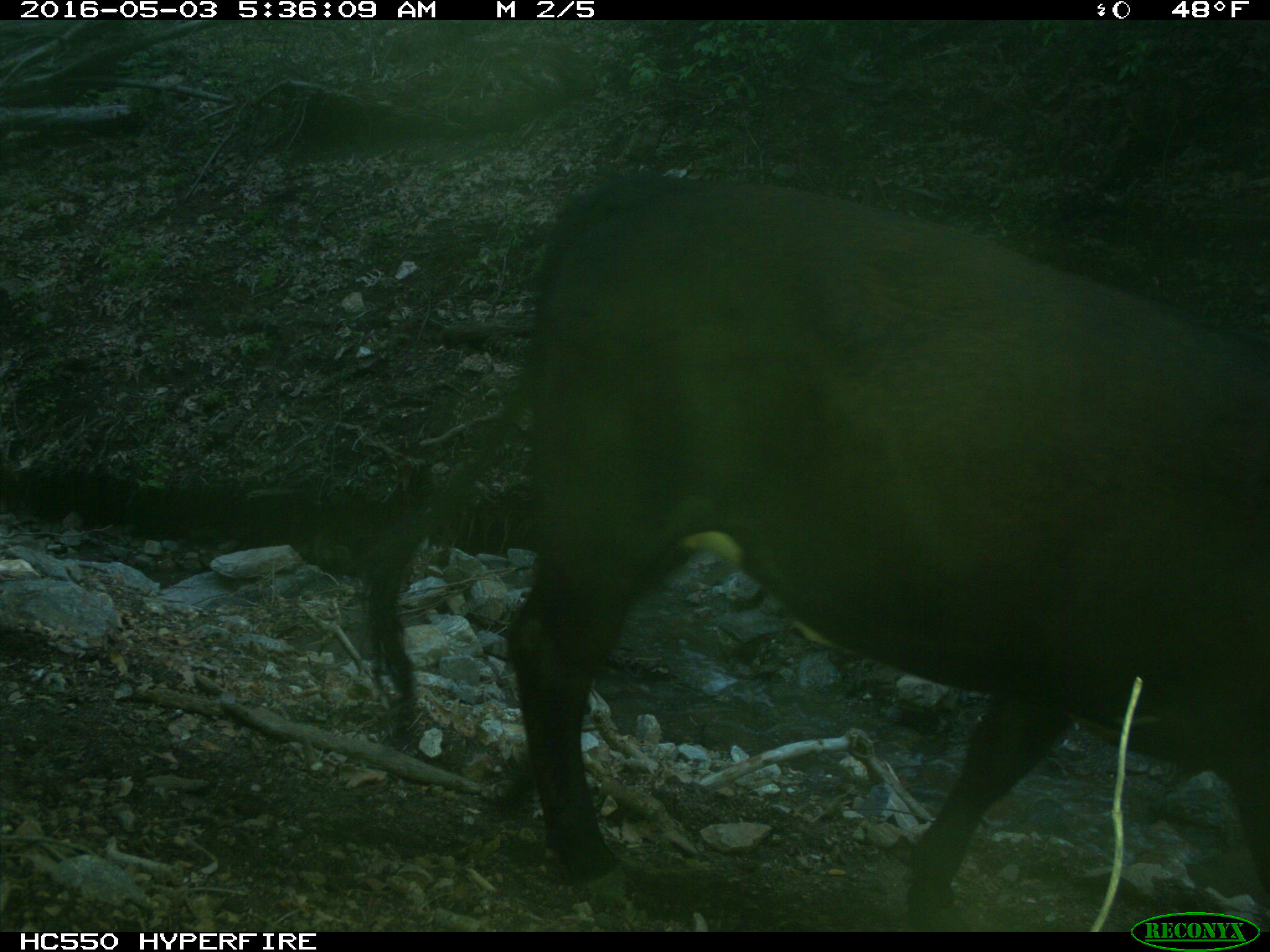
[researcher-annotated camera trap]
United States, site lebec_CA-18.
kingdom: Animalia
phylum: Chordata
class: Mammalia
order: Artiodactyla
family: Bovidae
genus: Bos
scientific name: Bos taurus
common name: domestic cow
Bos taurus (domestic cow).